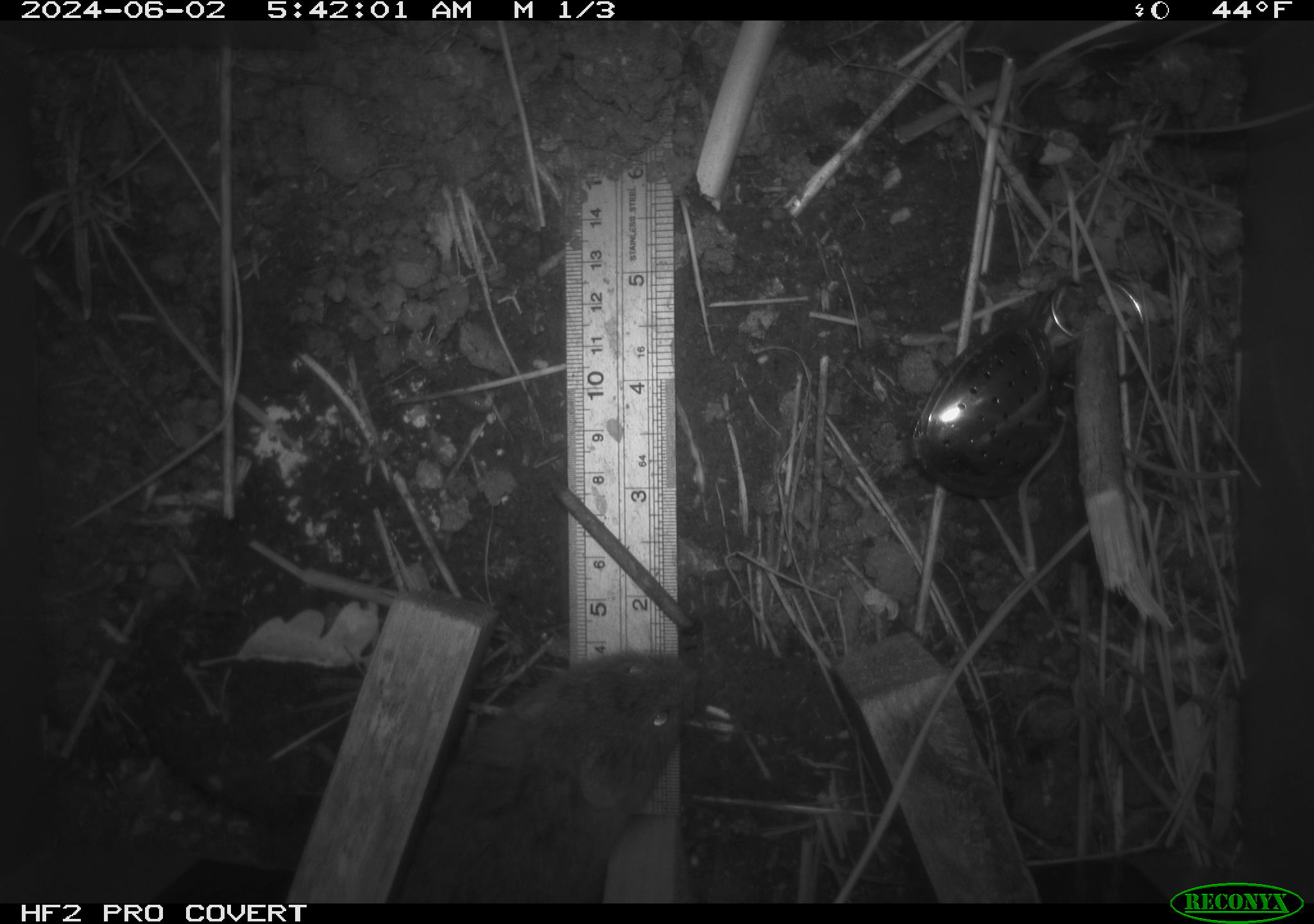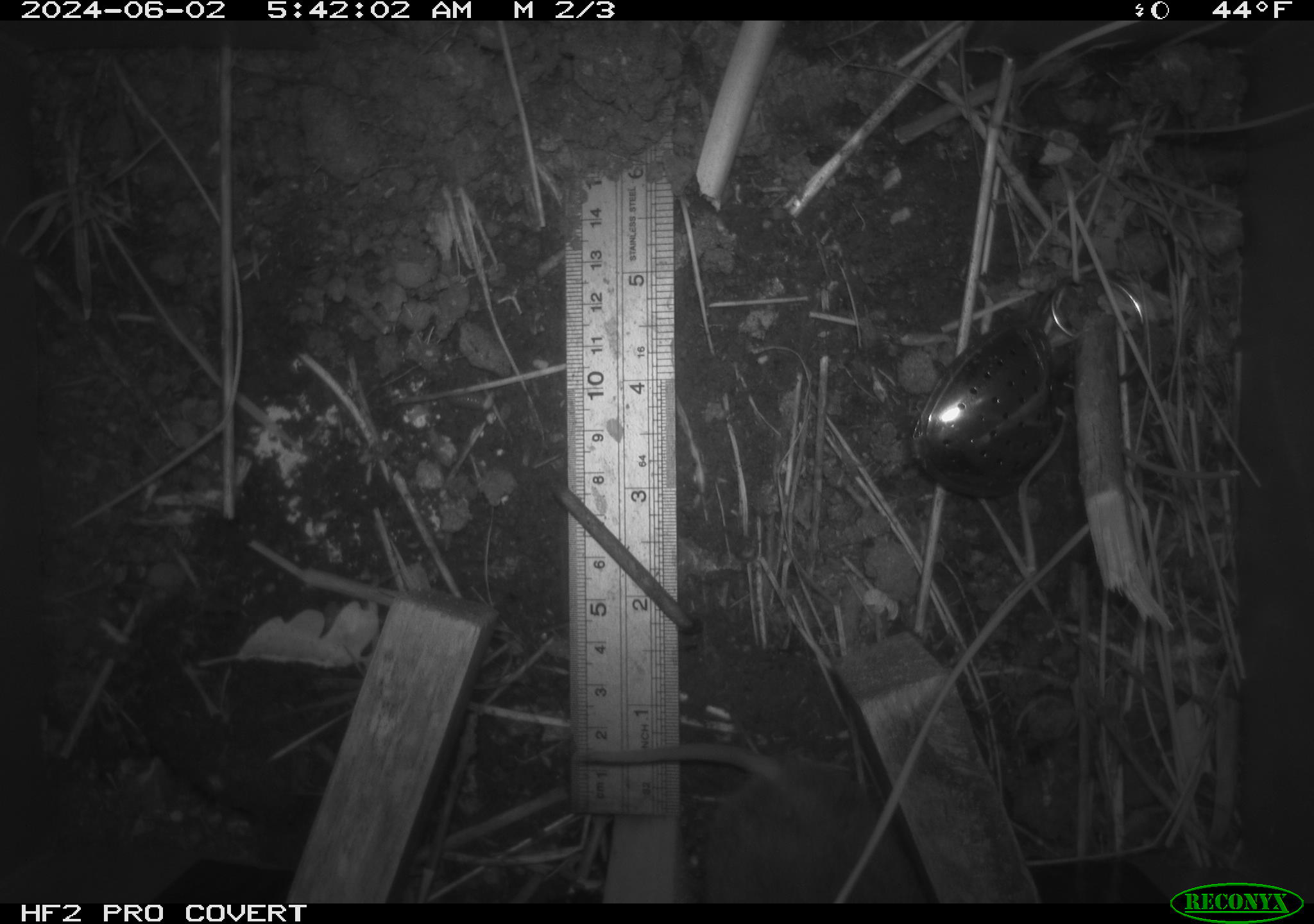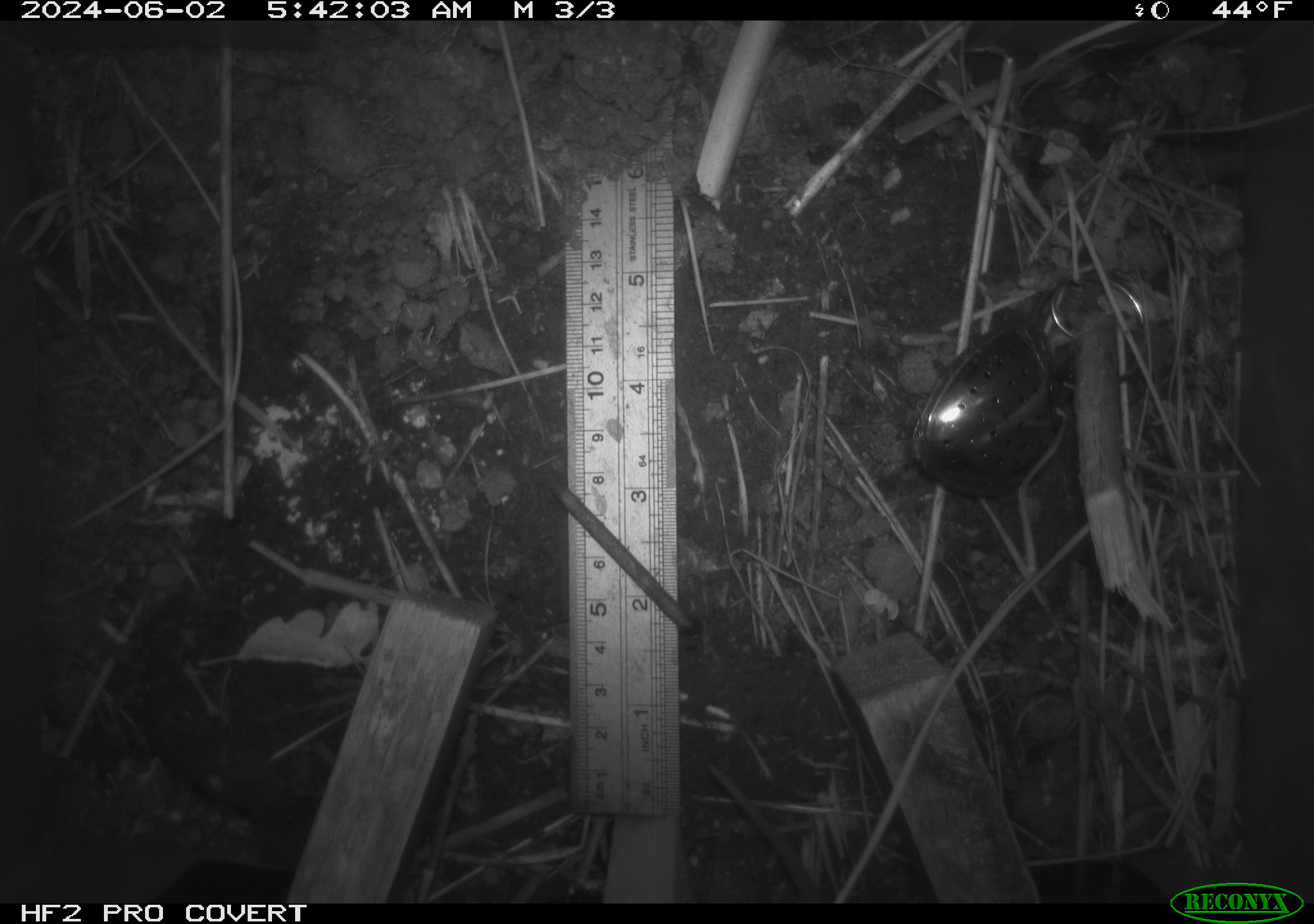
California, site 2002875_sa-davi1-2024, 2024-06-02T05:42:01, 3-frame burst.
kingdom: Animalia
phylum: Chordata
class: Mammalia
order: Rodentia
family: Cricetidae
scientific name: Arvicolinae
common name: voles, lemmings, and muskrats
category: arvicolinae subfamily